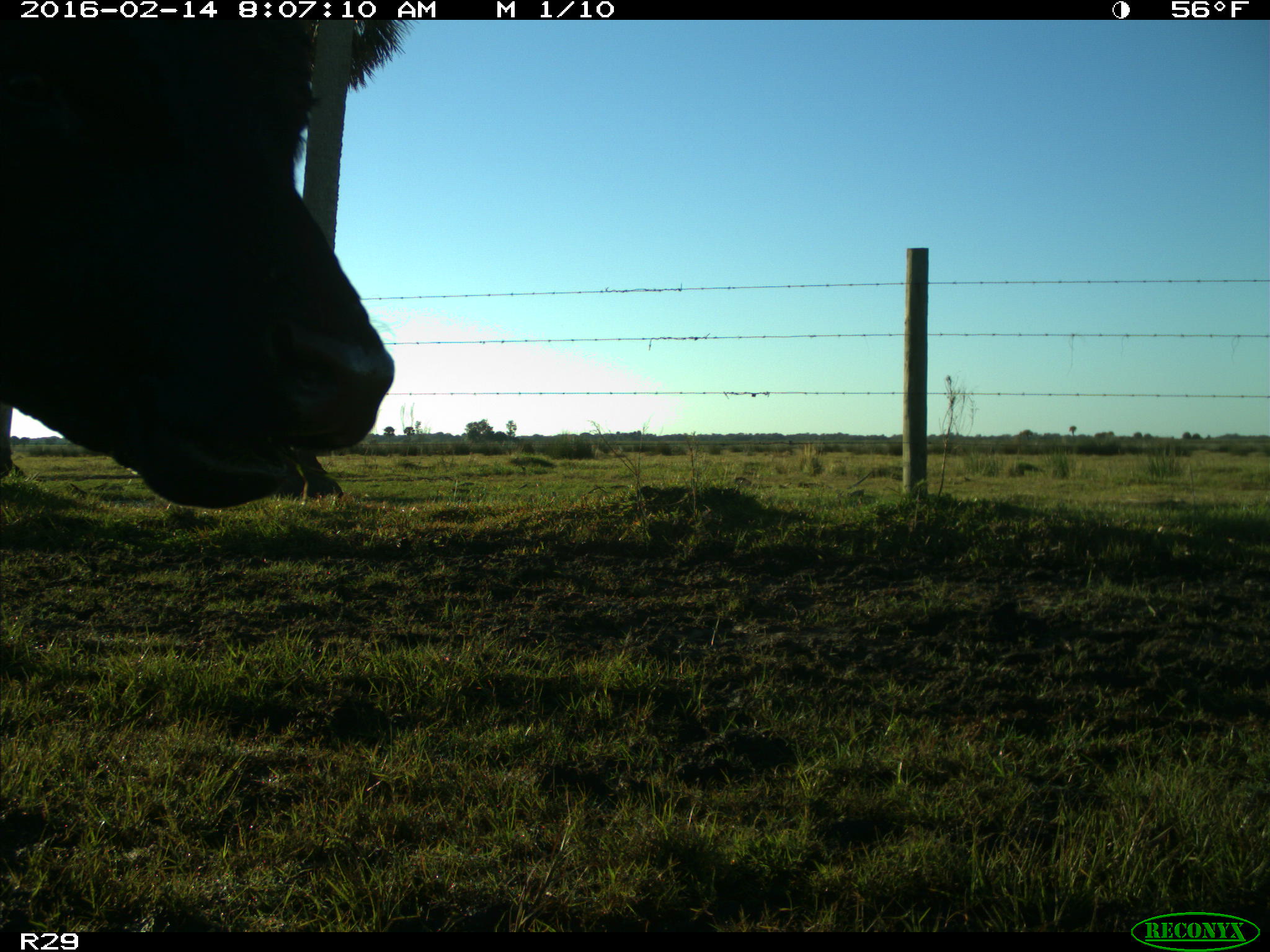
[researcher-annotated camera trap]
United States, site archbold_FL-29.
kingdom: Animalia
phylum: Chordata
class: Mammalia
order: Artiodactyla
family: Bovidae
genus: Bos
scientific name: Bos taurus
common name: domestic cow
Bos taurus (domestic cow).